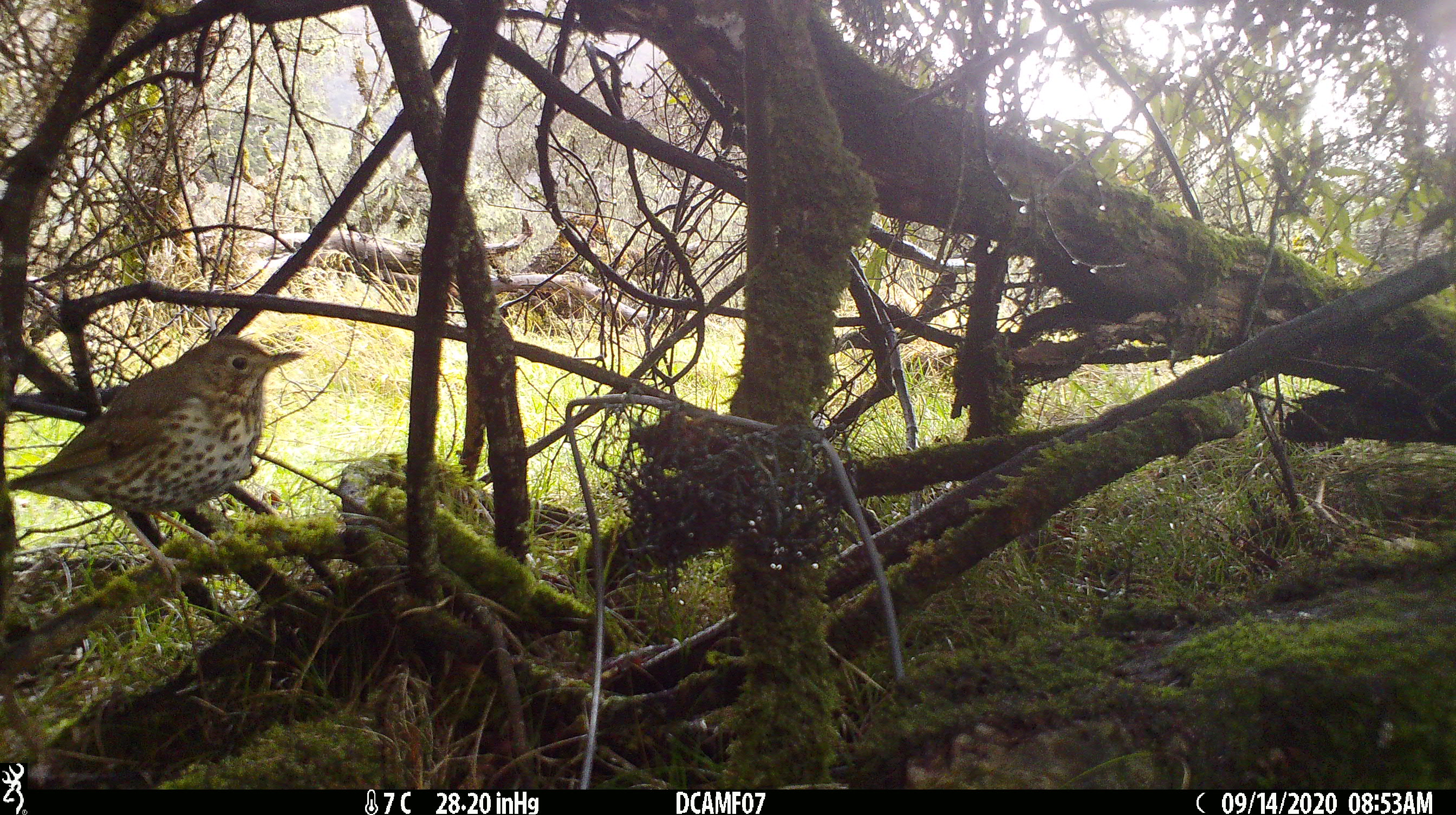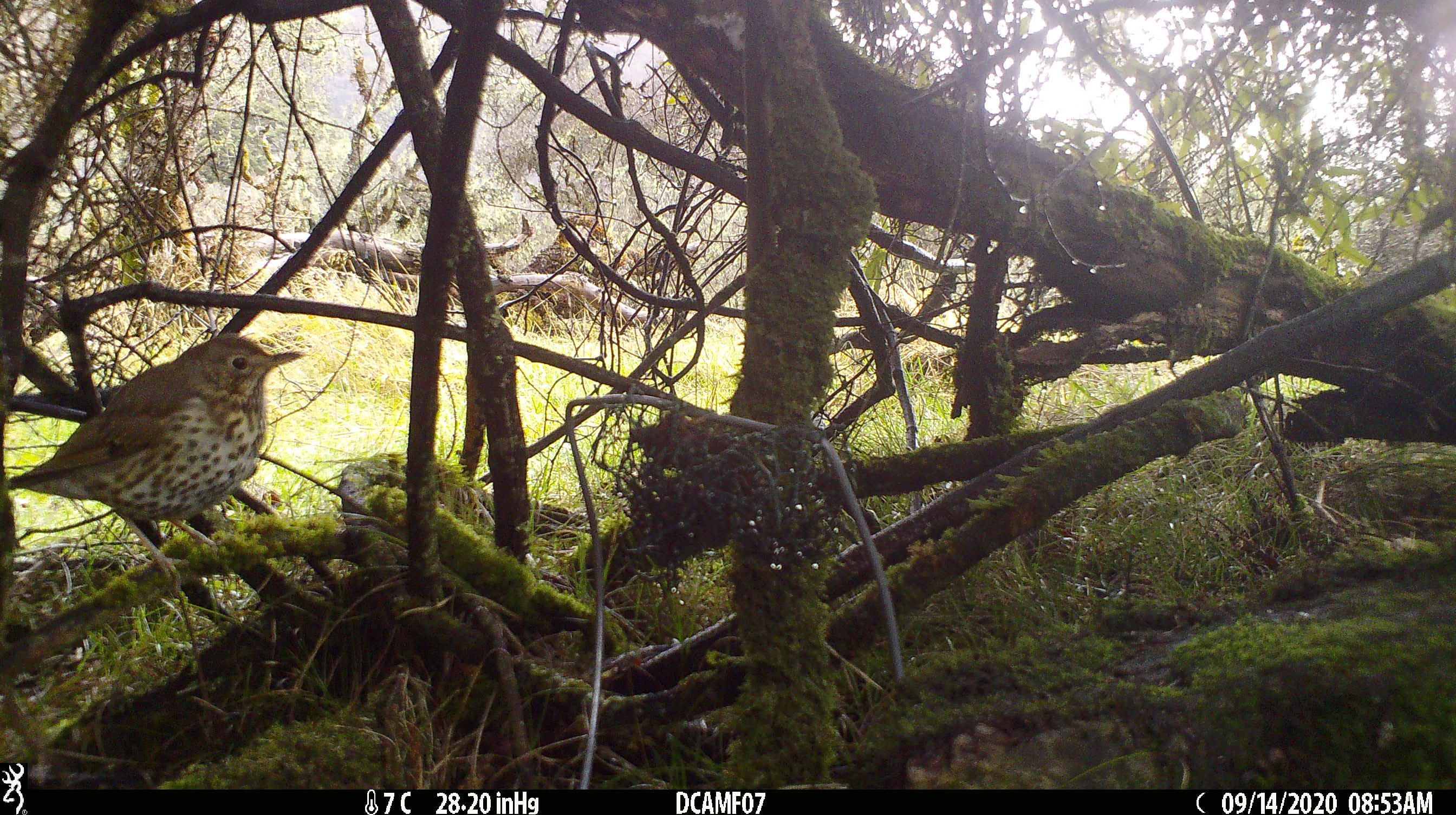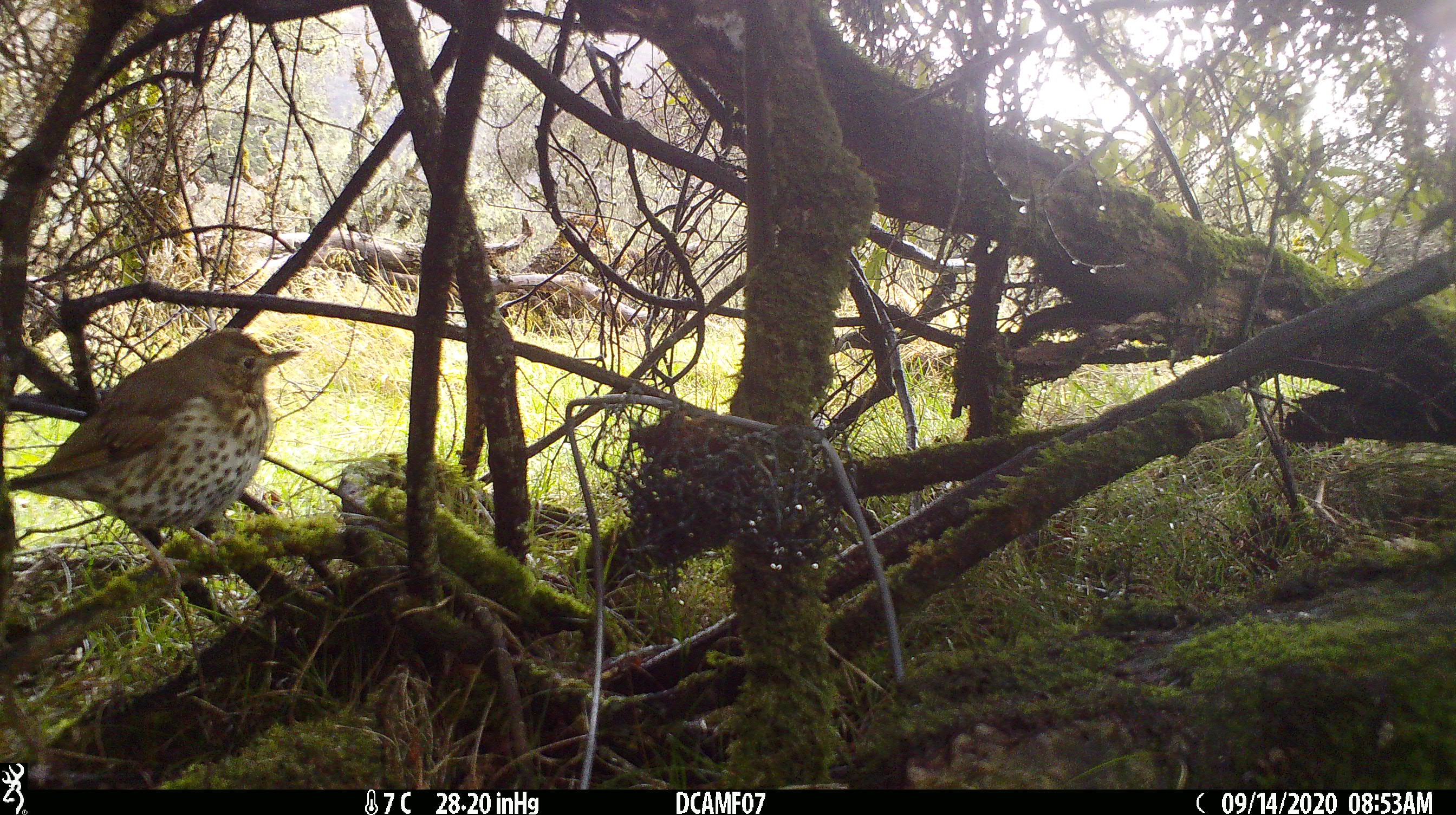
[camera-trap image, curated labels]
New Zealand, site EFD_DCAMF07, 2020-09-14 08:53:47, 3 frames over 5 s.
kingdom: Animalia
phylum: Chordata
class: Aves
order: Passeriformes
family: Turdidae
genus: Turdus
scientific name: Turdus philomelos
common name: song thrush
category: thrush